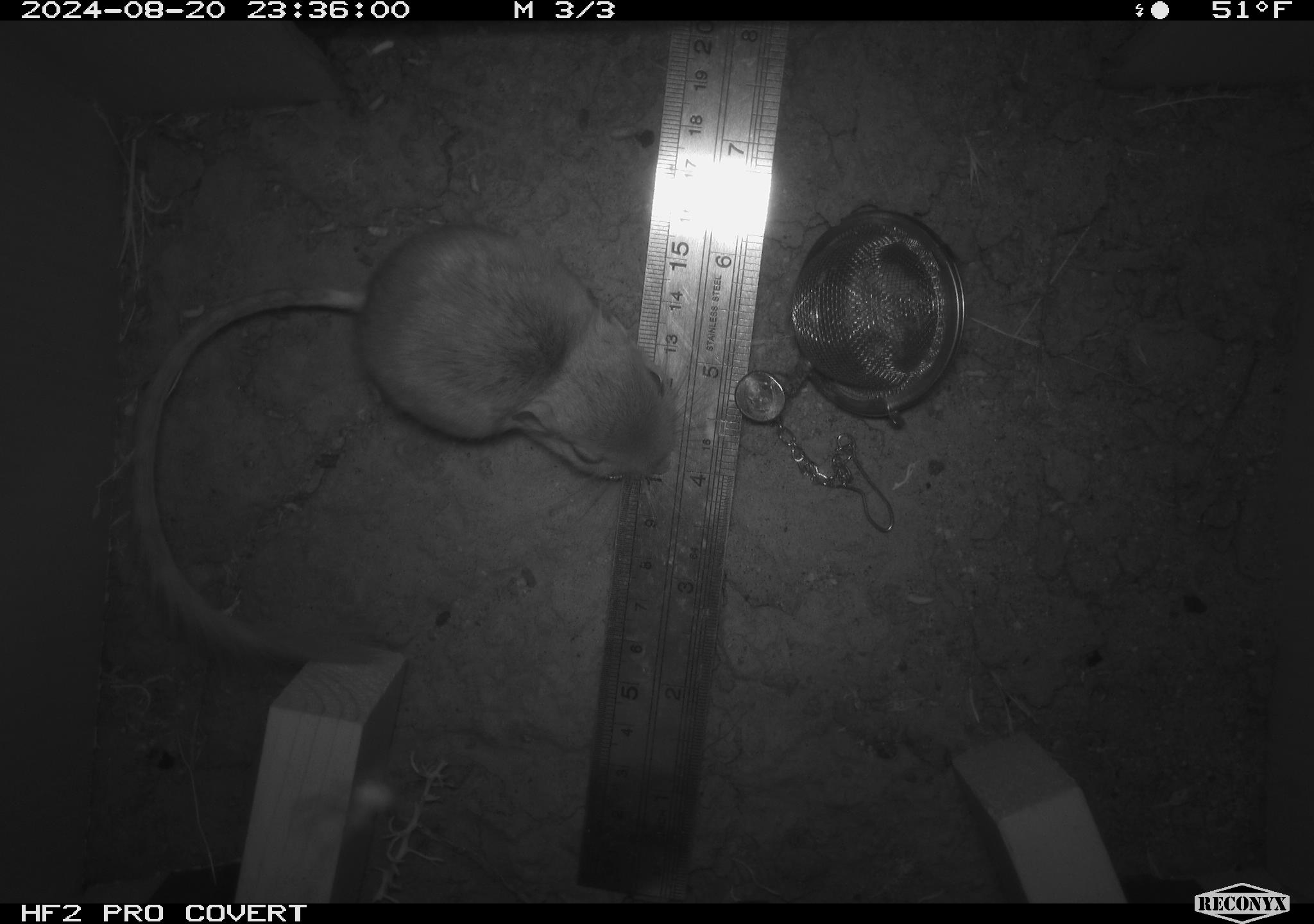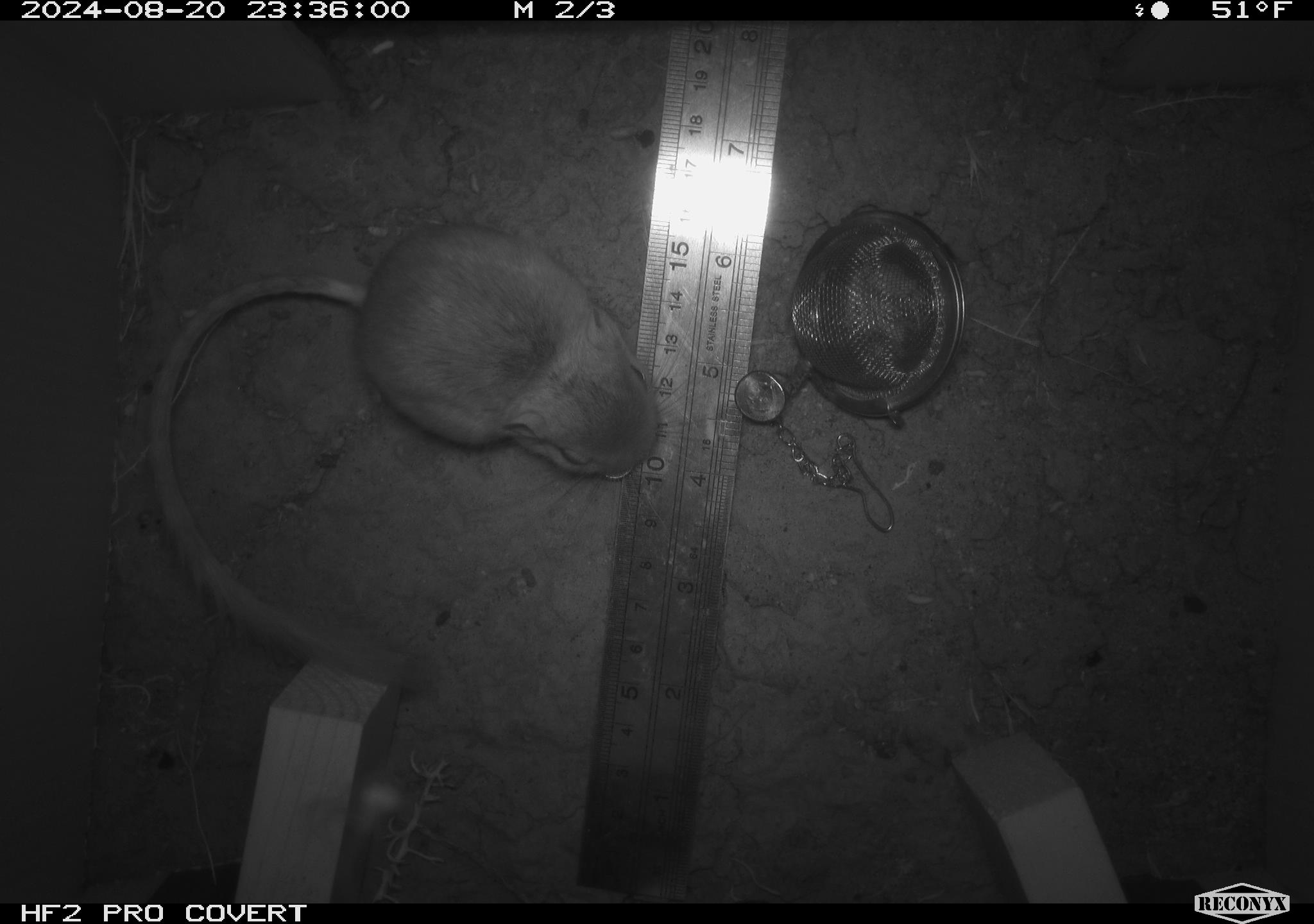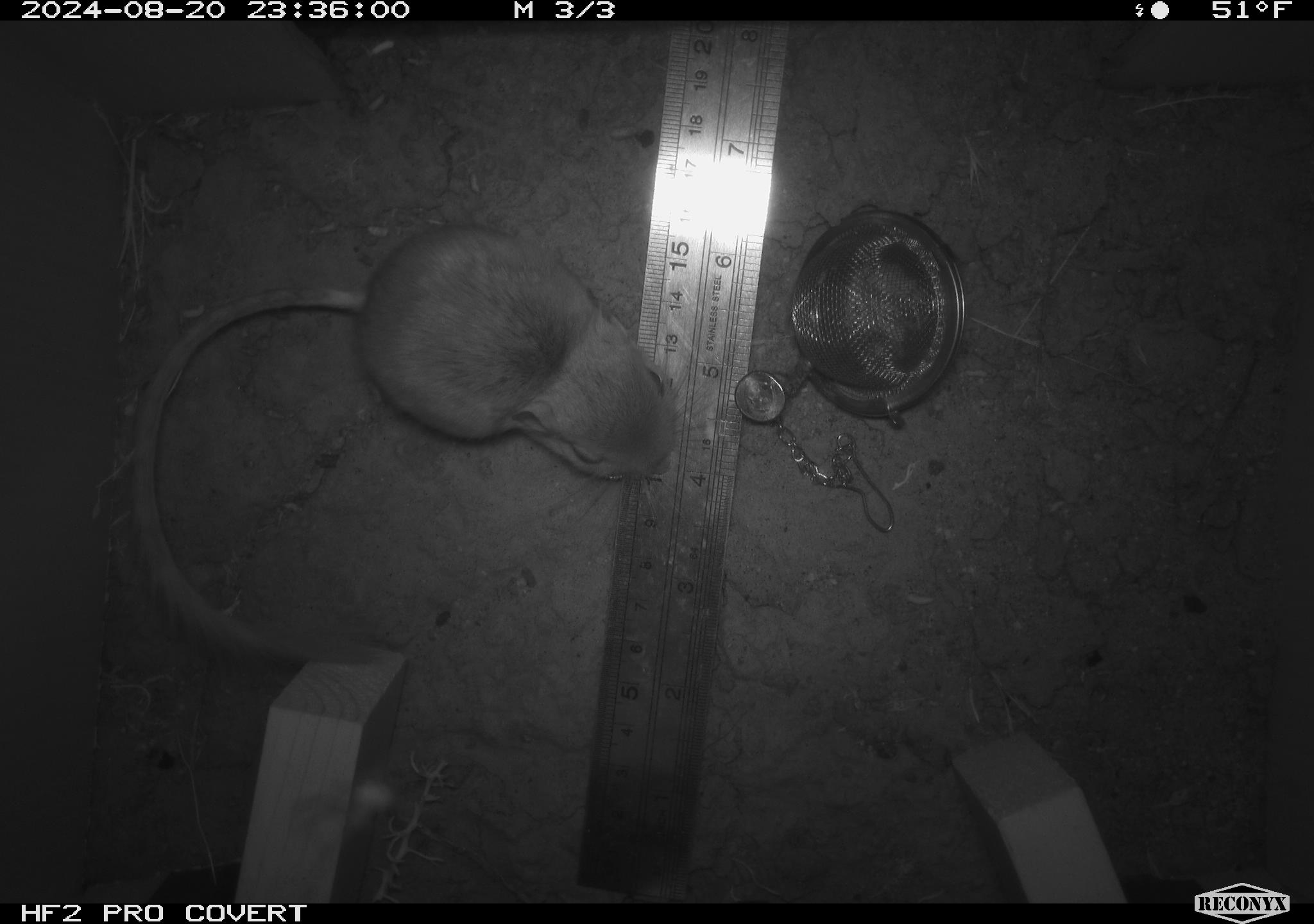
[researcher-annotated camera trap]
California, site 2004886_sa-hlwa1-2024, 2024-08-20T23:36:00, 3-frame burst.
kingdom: Animalia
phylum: Chordata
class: Mammalia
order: Rodentia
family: Heteromyidae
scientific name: Heteromyidae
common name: kangaroo rats and pocket mice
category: heteromyidae family